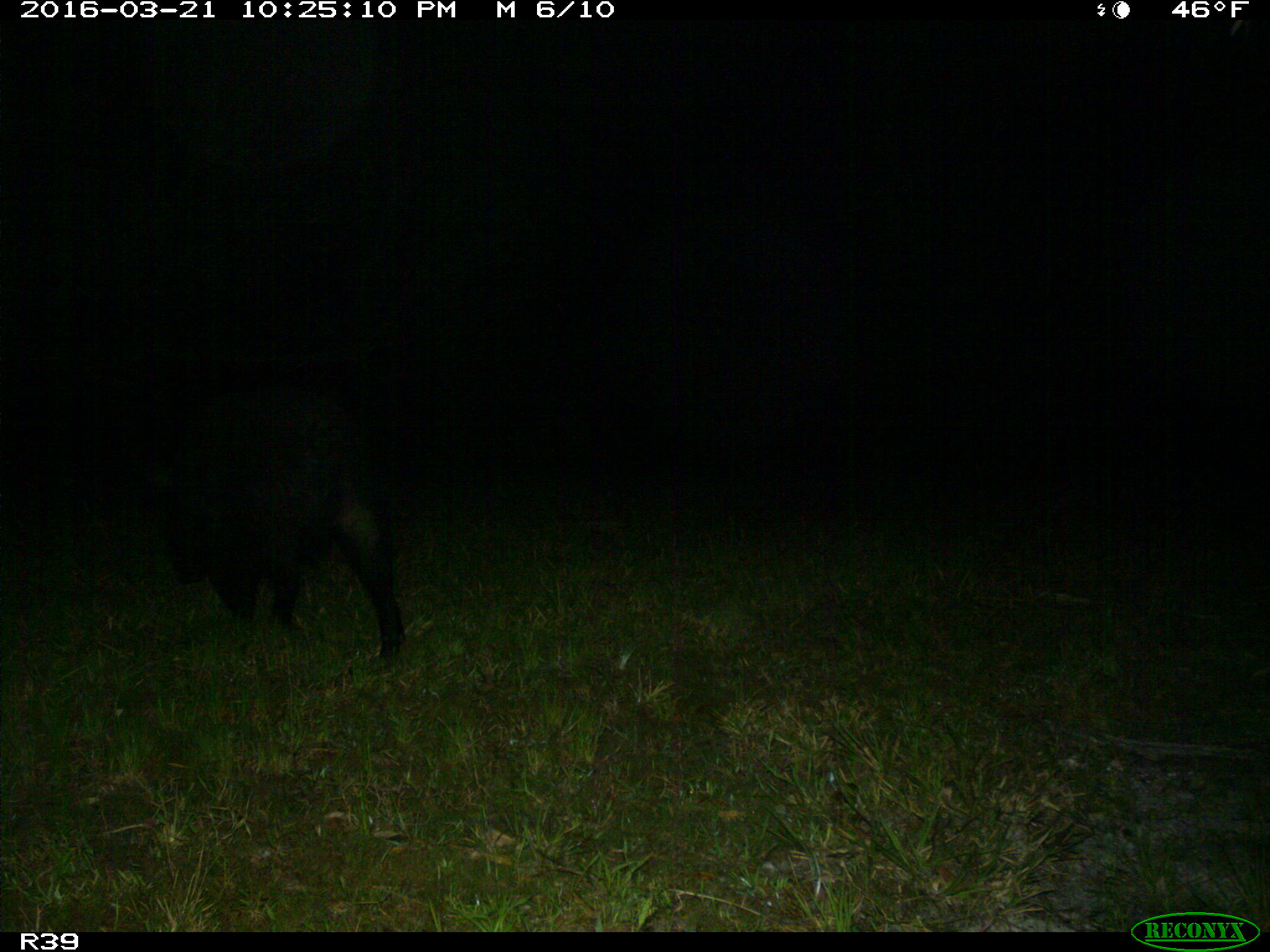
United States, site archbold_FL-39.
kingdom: Animalia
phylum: Chordata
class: Mammalia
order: Artiodactyla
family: Suidae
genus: Sus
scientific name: Sus scrofa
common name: wild boar